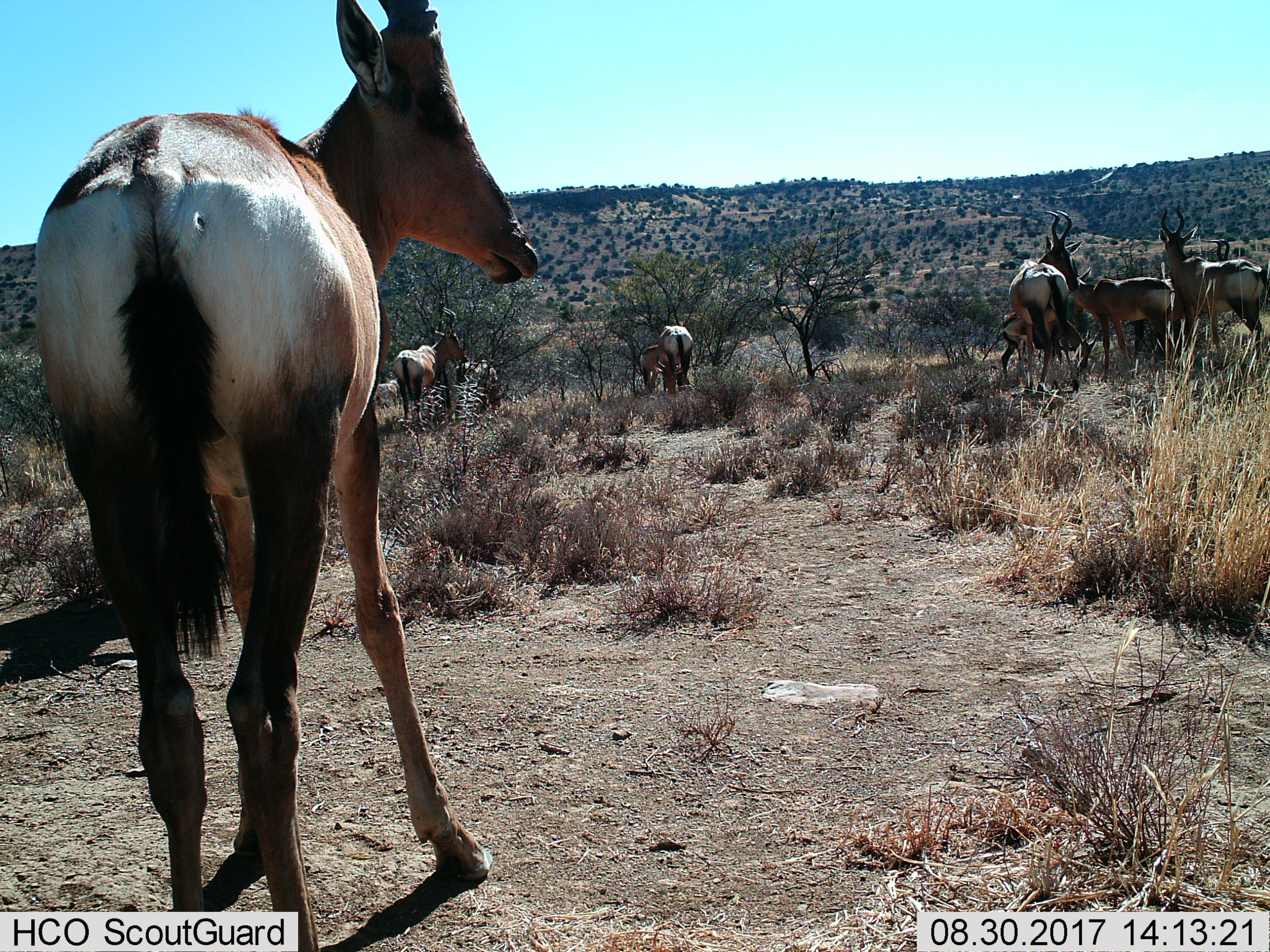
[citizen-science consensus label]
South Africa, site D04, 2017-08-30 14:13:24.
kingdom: Animalia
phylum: Chordata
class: Mammalia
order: Artiodactyla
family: Bovidae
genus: Alcelaphus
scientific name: Alcelaphus buselaphus caama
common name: red hartebeest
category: hartebeestred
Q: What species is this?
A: Hartebeestred (red hartebeest) (Alcelaphus buselaphus caama).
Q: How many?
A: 10.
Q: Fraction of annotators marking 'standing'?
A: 100%.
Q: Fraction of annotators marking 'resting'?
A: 0%.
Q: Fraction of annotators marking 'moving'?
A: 17%.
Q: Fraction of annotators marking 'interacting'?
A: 17%.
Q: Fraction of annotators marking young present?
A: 67%.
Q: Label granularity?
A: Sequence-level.